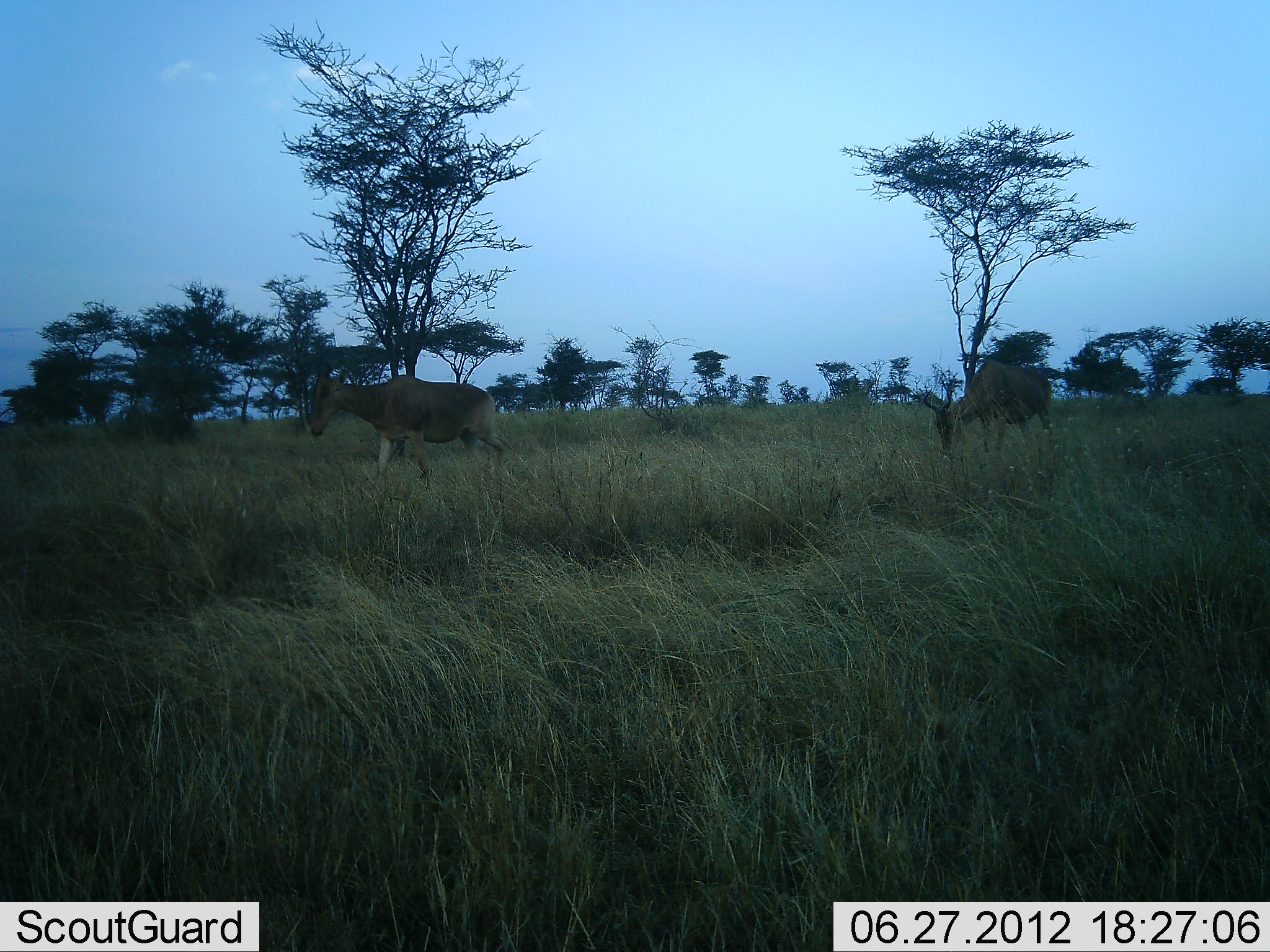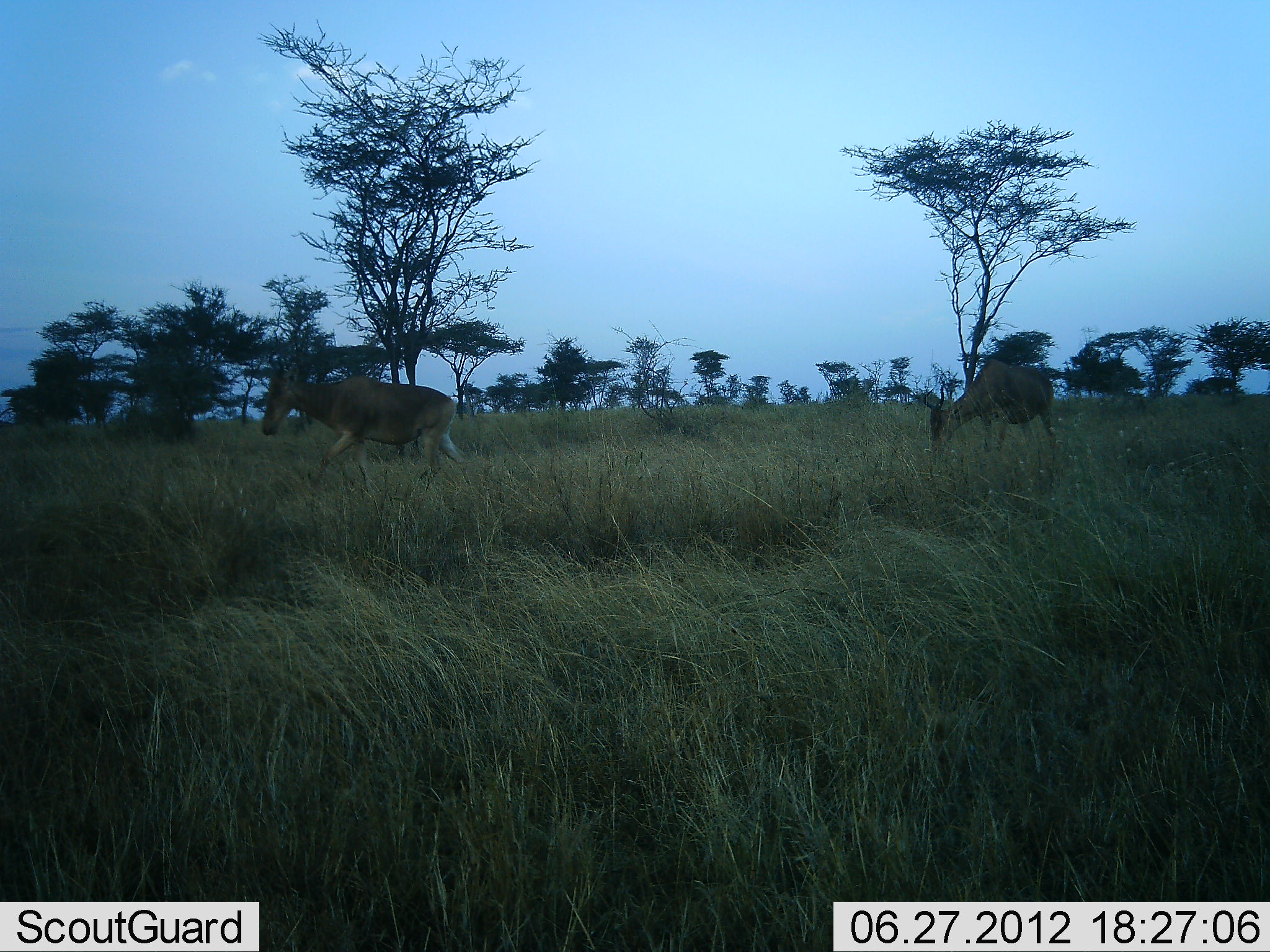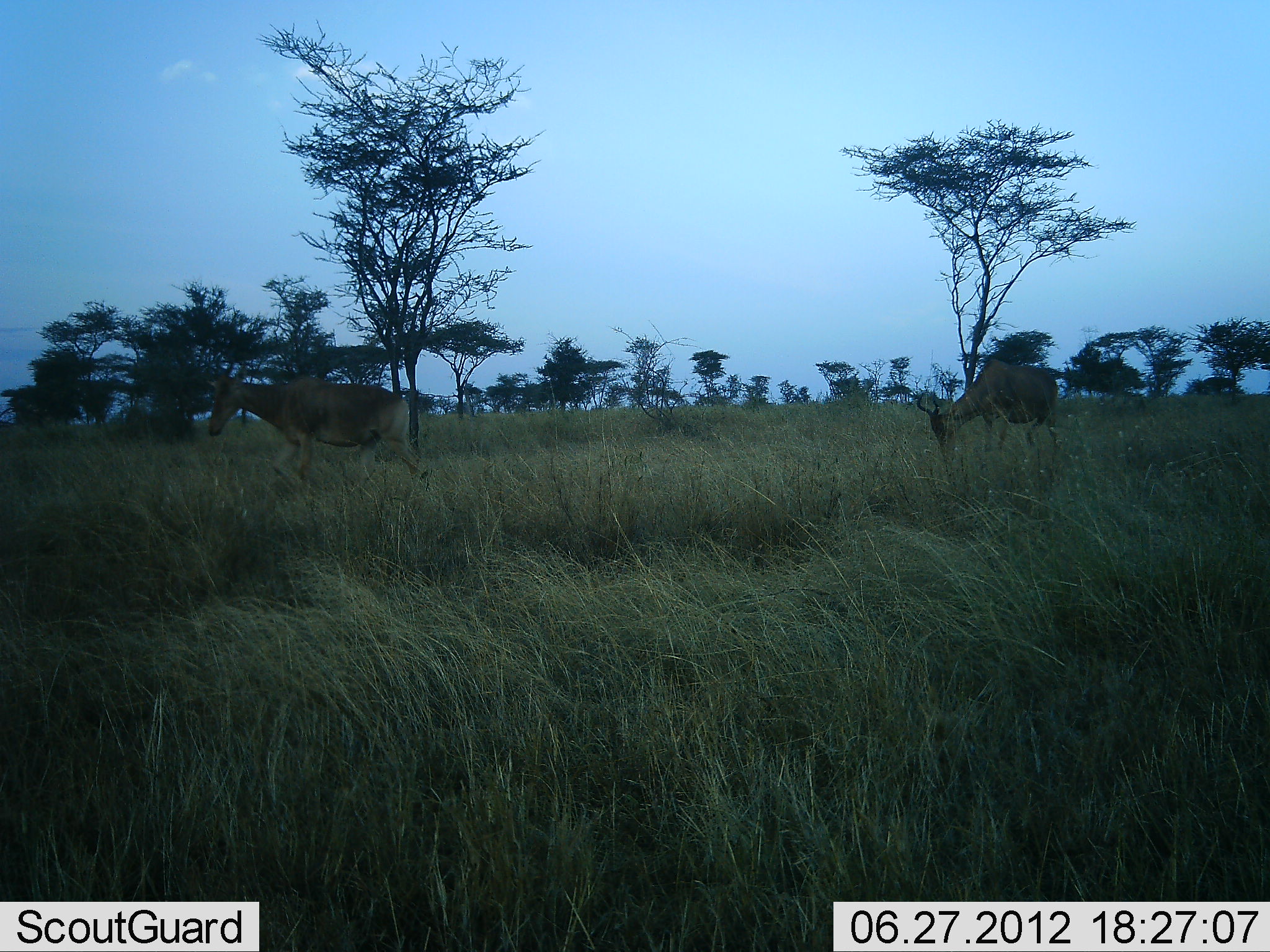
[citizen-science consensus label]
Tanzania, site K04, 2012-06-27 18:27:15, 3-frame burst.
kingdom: Animalia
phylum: Chordata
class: Mammalia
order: Artiodactyla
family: Bovidae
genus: Alcelaphus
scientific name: Alcelaphus buselaphus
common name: hartebeest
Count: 2.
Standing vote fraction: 20%.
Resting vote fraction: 0%.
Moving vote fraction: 80%.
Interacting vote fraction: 0%.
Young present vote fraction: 0%.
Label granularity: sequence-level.